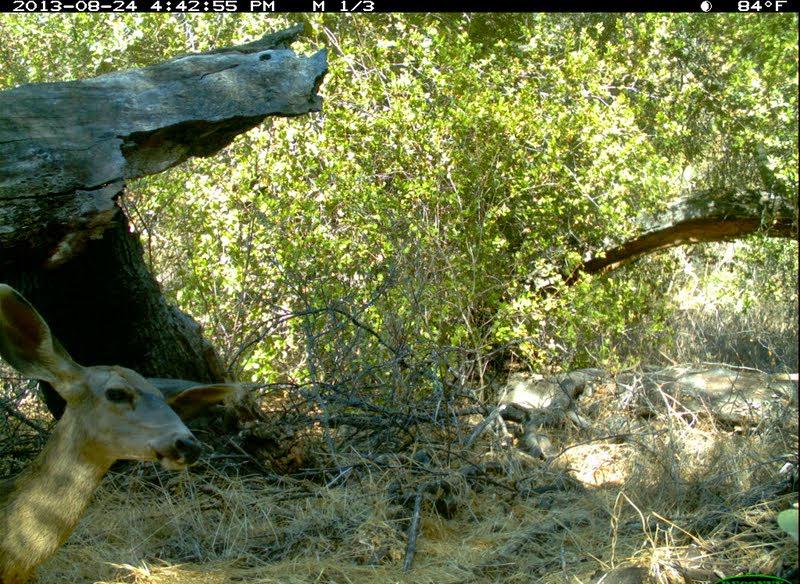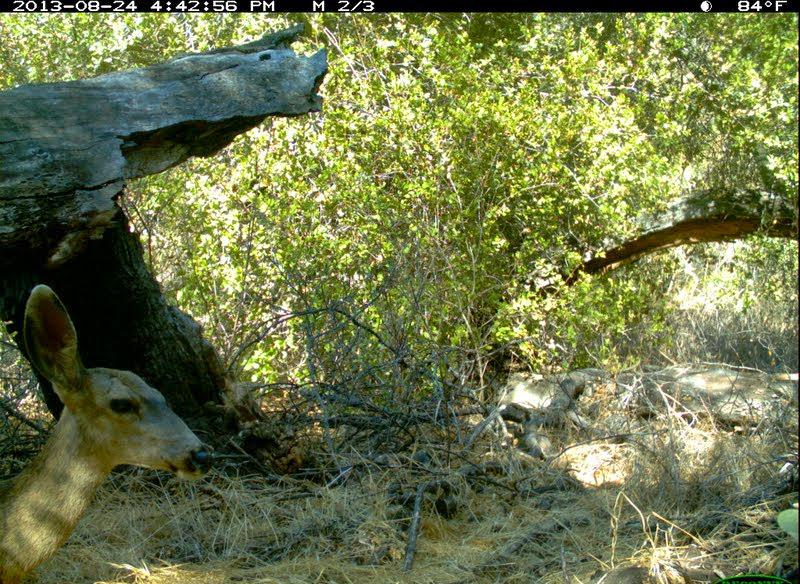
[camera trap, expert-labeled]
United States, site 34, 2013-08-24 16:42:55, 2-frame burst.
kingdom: Animalia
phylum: Chordata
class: Mammalia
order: Artiodactyla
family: Cervidae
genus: Odocoileus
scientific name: Odocoileus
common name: deer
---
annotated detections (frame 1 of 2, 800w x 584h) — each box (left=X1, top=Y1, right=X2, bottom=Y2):
deer: (left=0, top=280, right=246, bottom=584)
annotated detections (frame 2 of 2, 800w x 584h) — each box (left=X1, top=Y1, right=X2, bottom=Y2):
deer: (left=0, top=282, right=218, bottom=584)